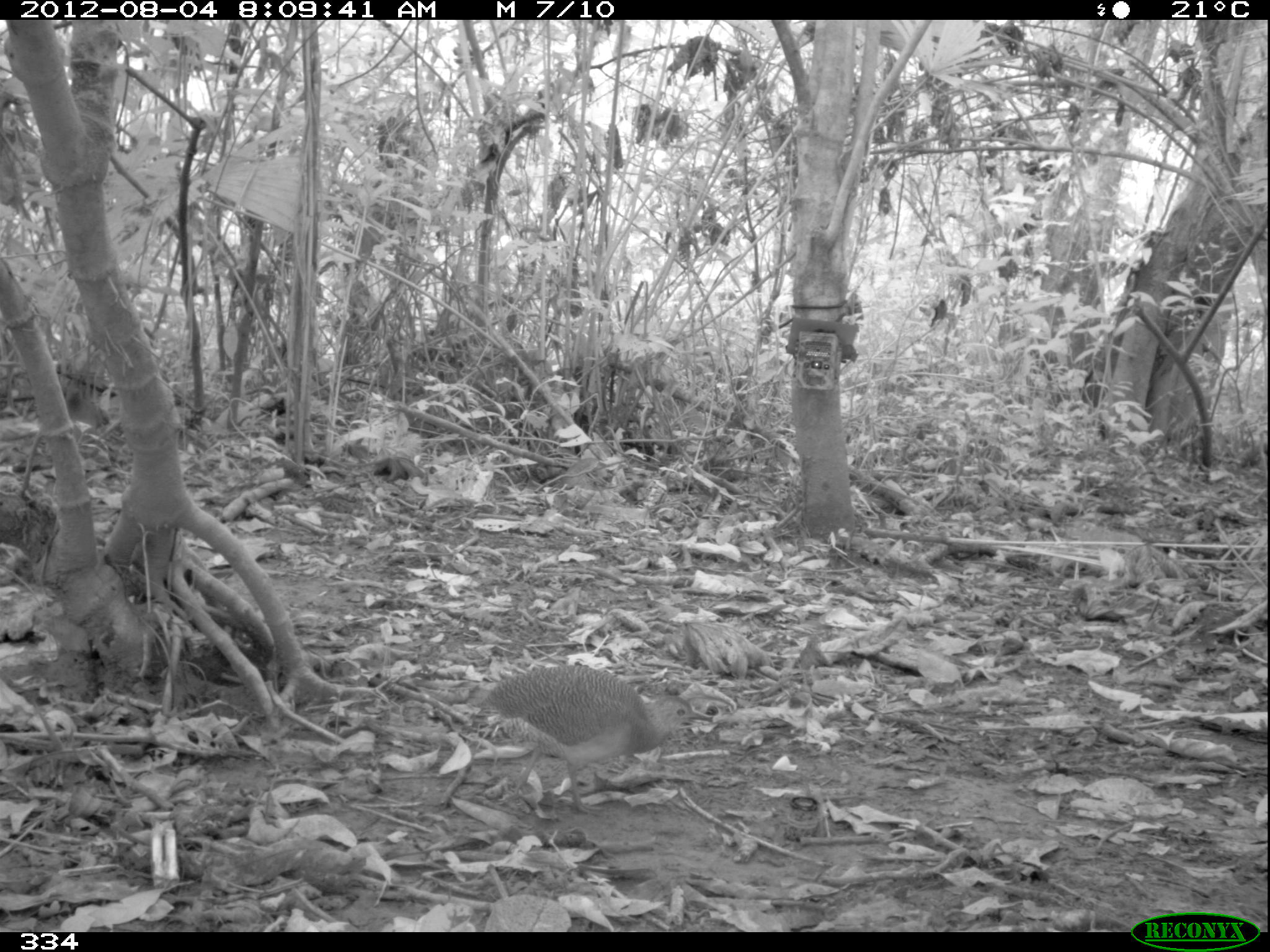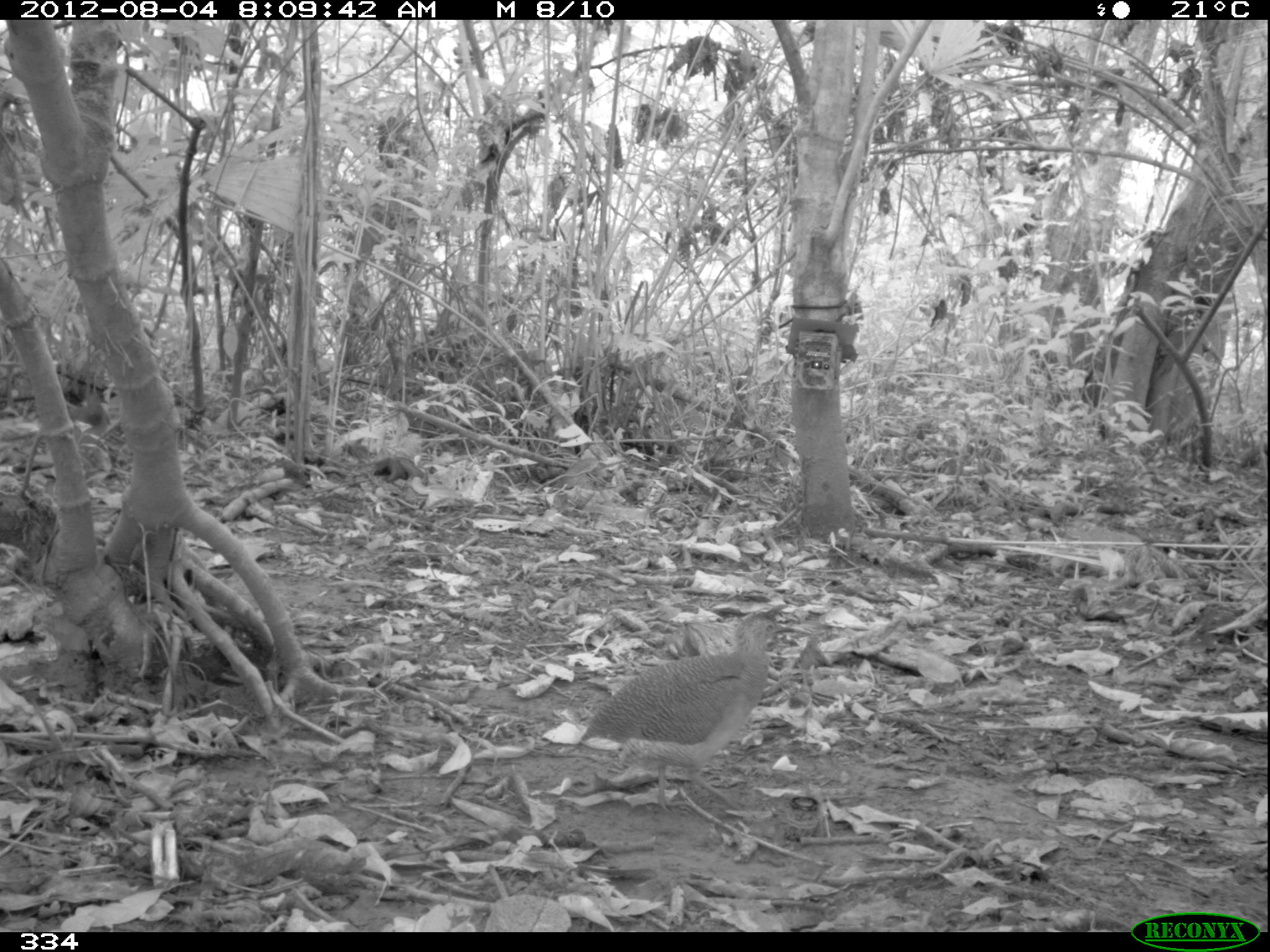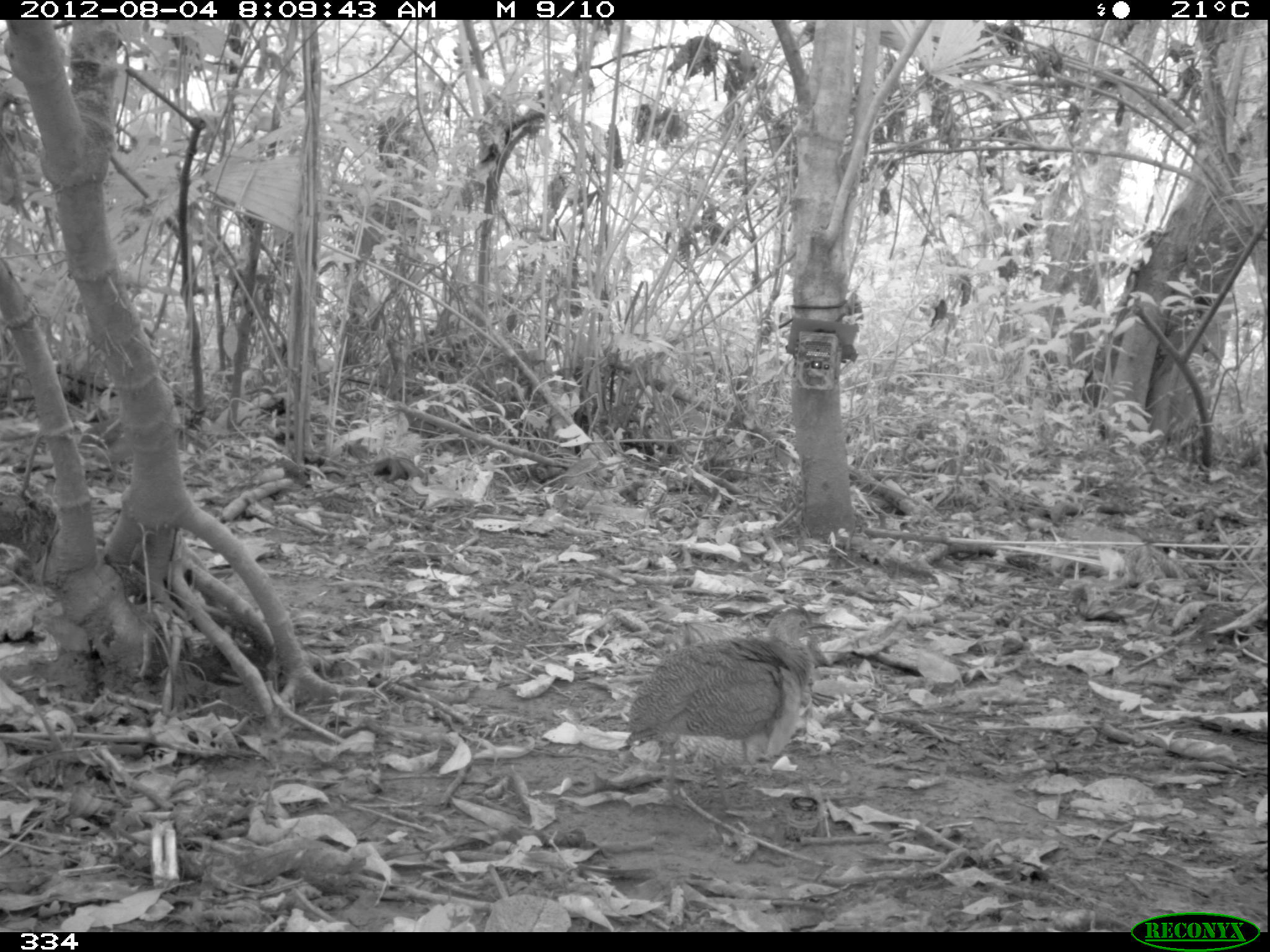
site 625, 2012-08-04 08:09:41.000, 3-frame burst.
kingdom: Animalia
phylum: Chordata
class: Aves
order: Galliformes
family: Phasianidae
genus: Alectoris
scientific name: Alectoris rufa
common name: red-legged partridge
Alectoris rufa (red-legged partridge).